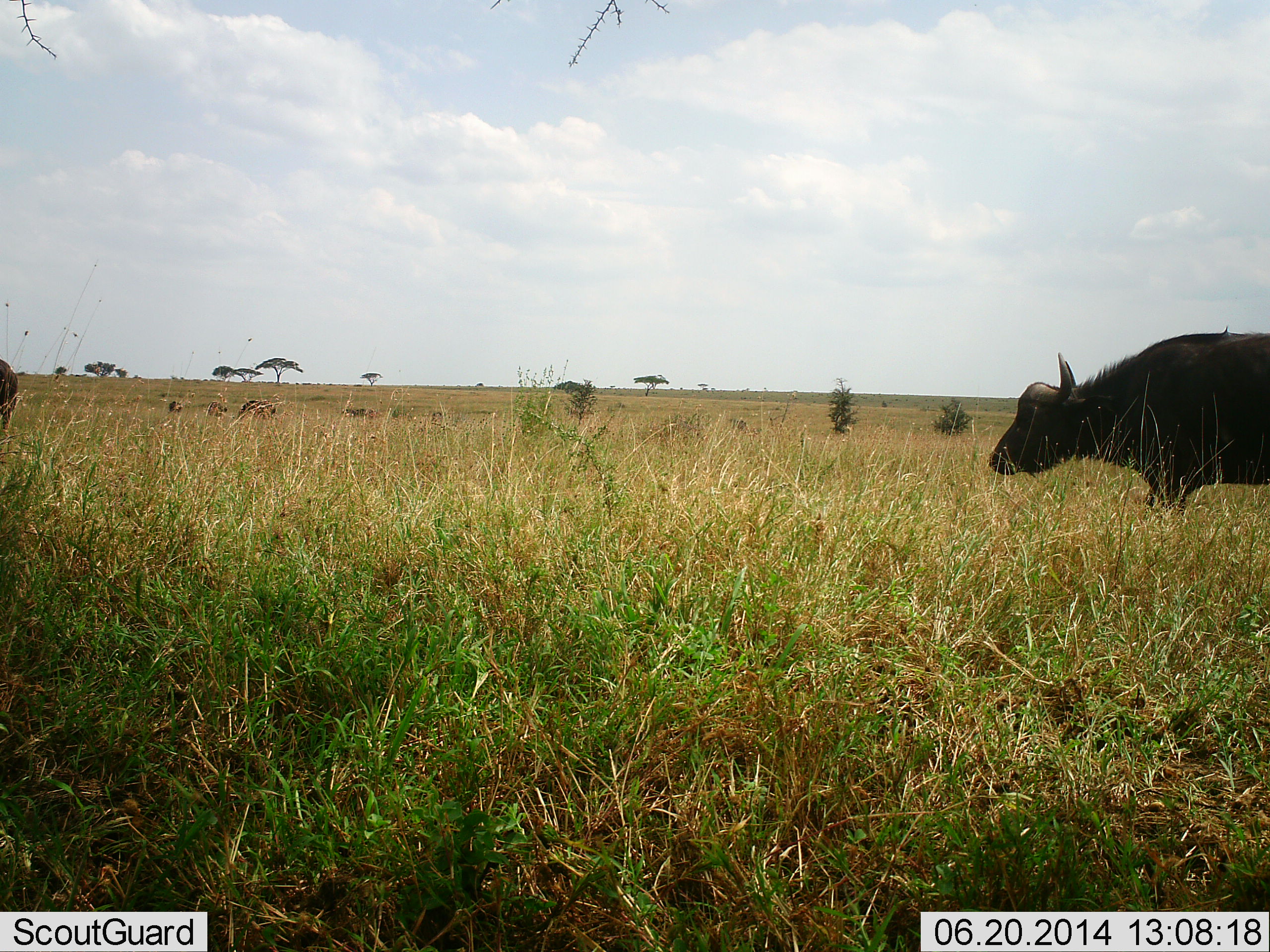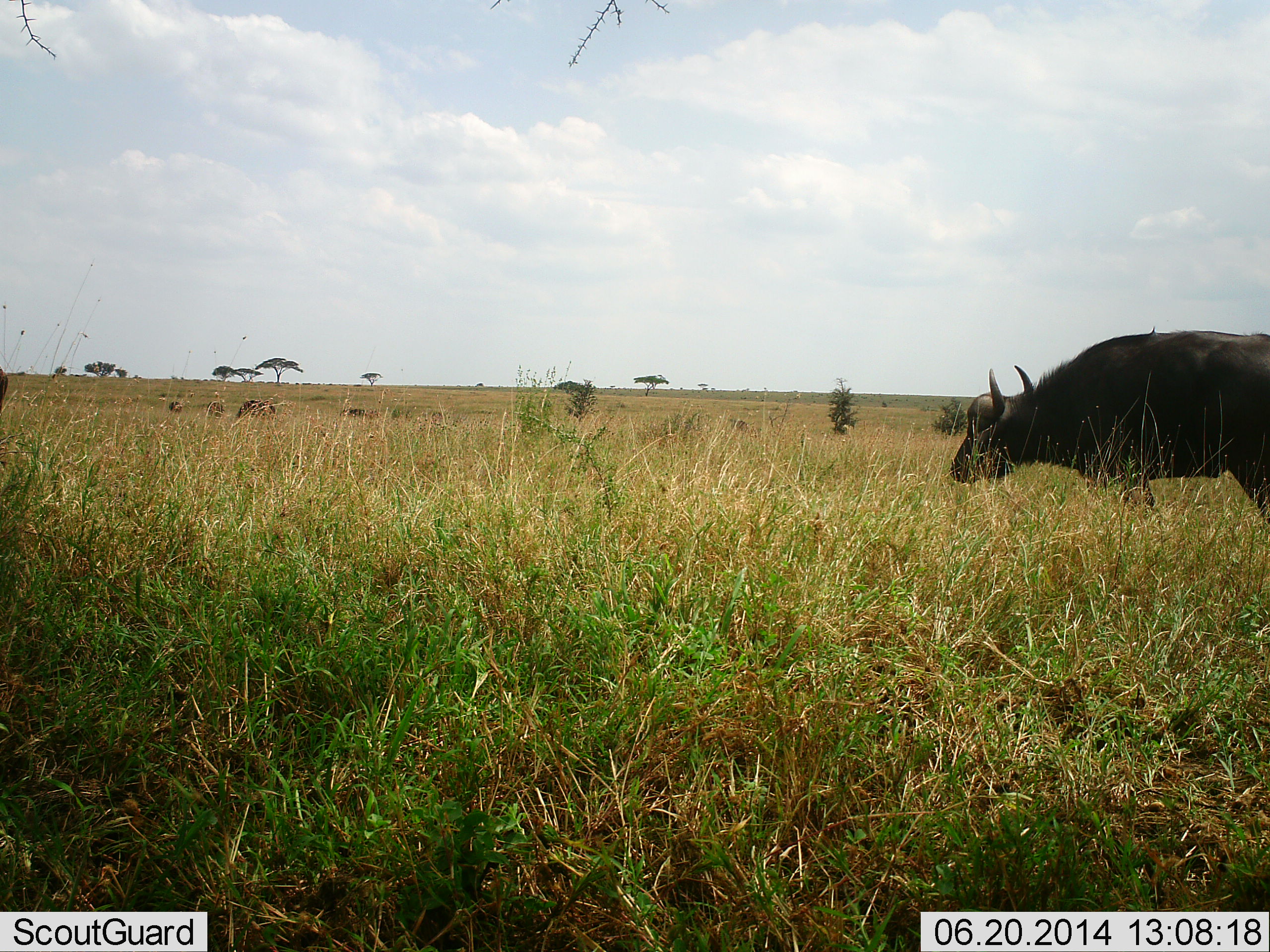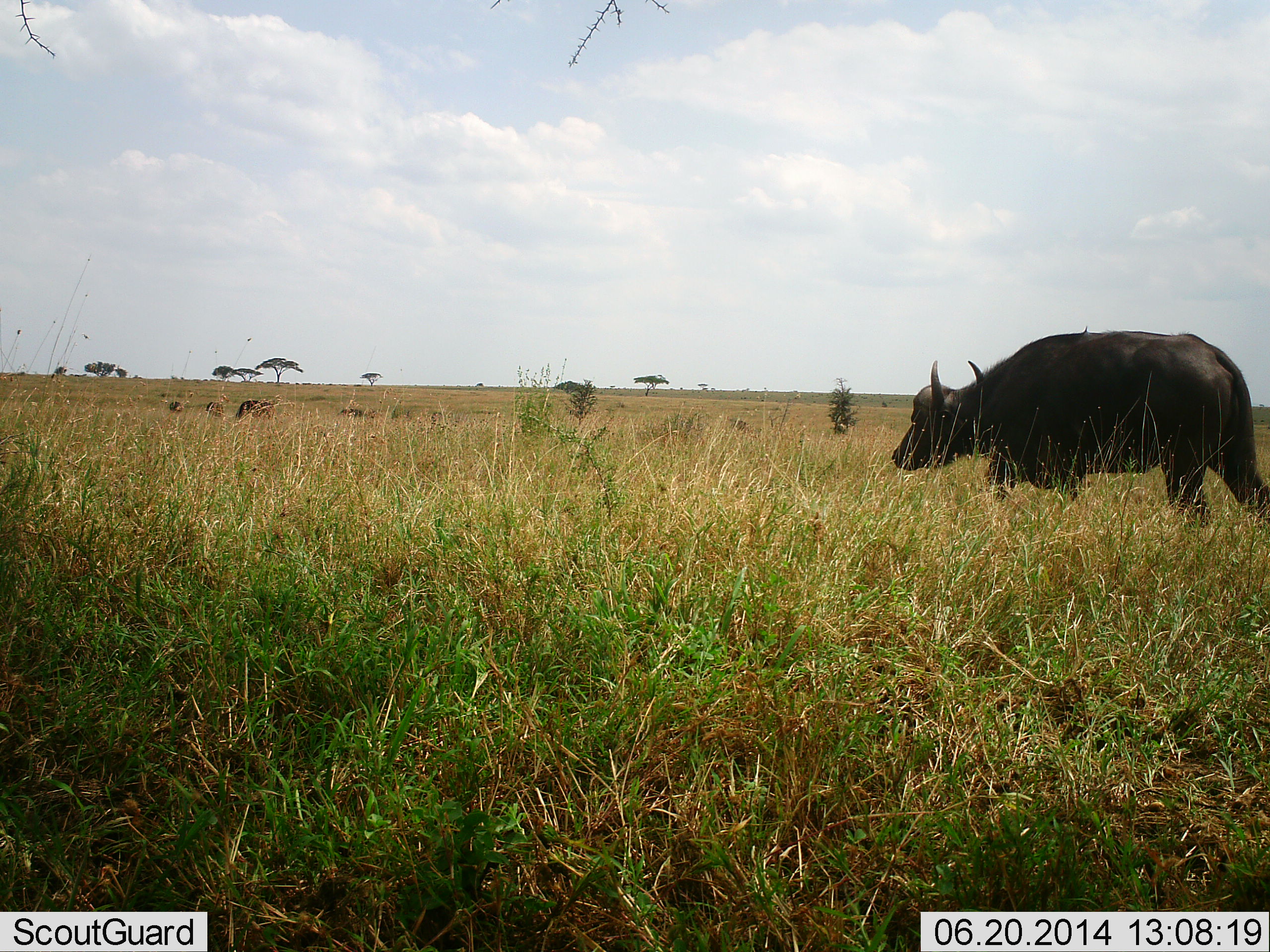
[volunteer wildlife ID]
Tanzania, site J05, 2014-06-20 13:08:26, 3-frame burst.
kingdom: Animalia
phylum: Chordata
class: Mammalia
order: Artiodactyla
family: Bovidae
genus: Syncerus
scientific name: Syncerus caffer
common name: cape buffalo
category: buffalo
Buffalo (cape buffalo) (Syncerus caffer), count 1. Behavior (volunteer vote fractions): standing 20%, resting 0%, moving 90%, interacting 0%. Young present (vote fraction): 0%. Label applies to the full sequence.